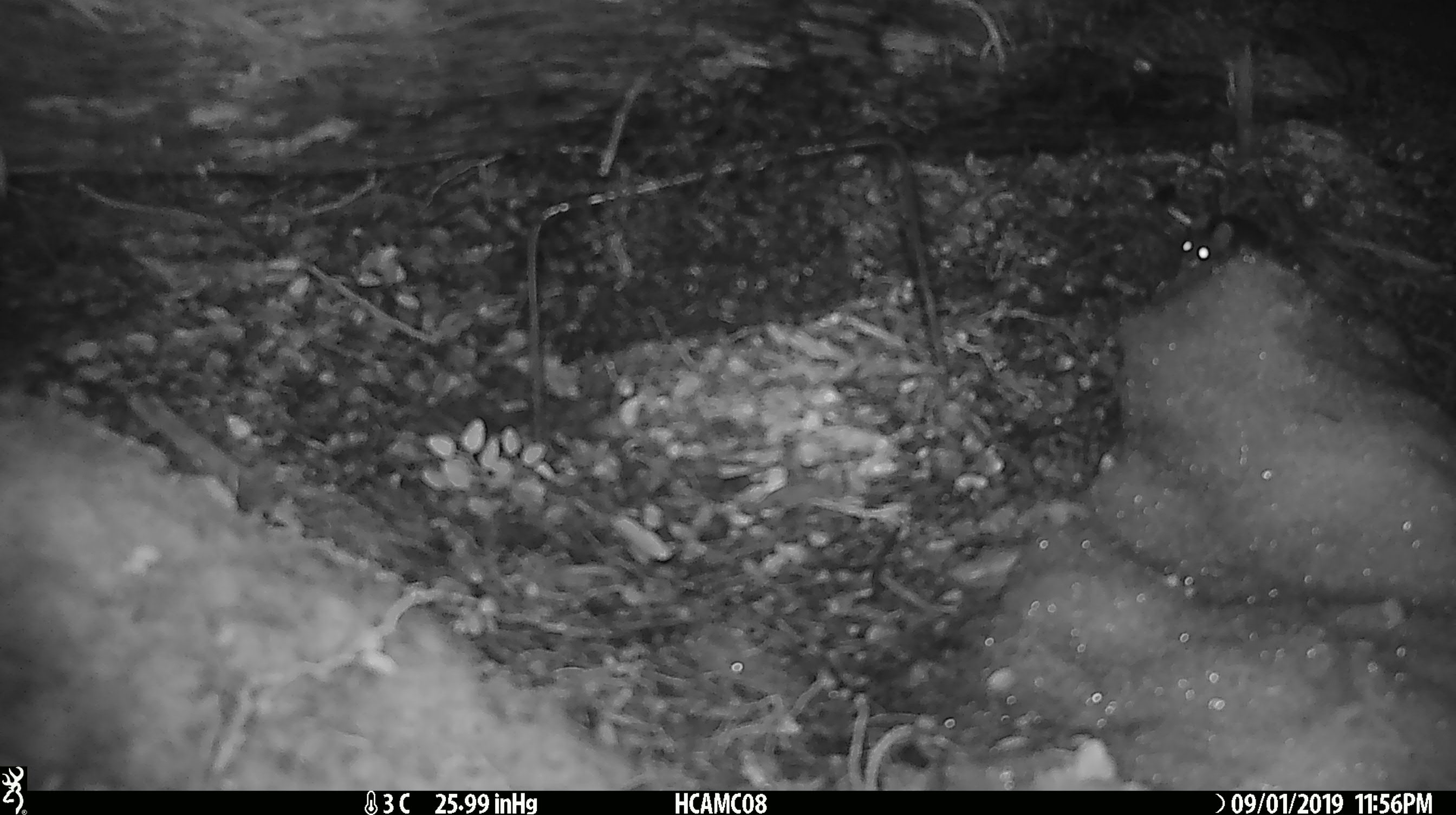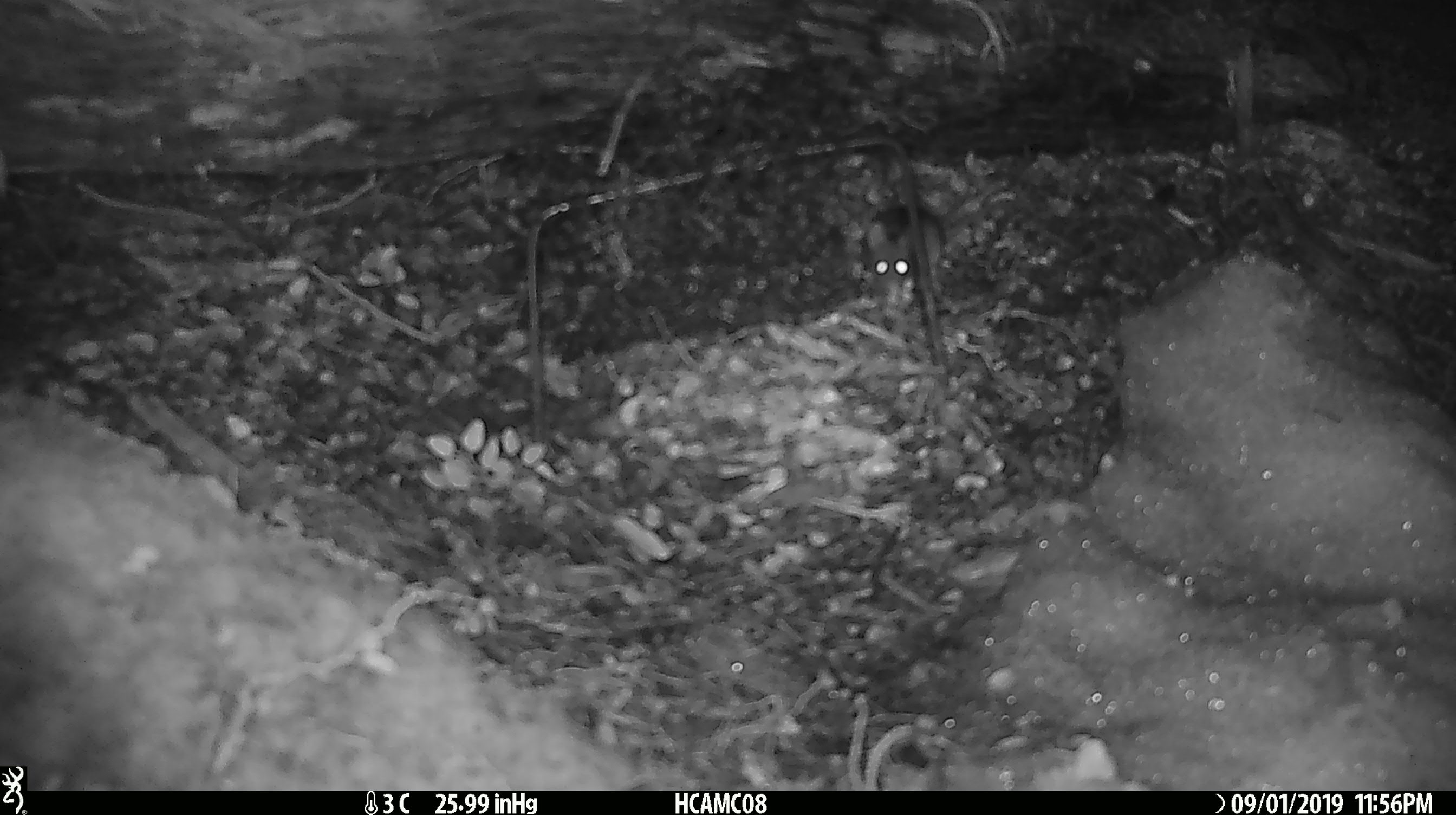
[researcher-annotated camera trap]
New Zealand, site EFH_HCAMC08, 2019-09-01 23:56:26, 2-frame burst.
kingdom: Animalia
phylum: Chordata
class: Mammalia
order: Rodentia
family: Muridae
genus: Mus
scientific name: Mus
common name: mouse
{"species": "mouse (Mus)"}